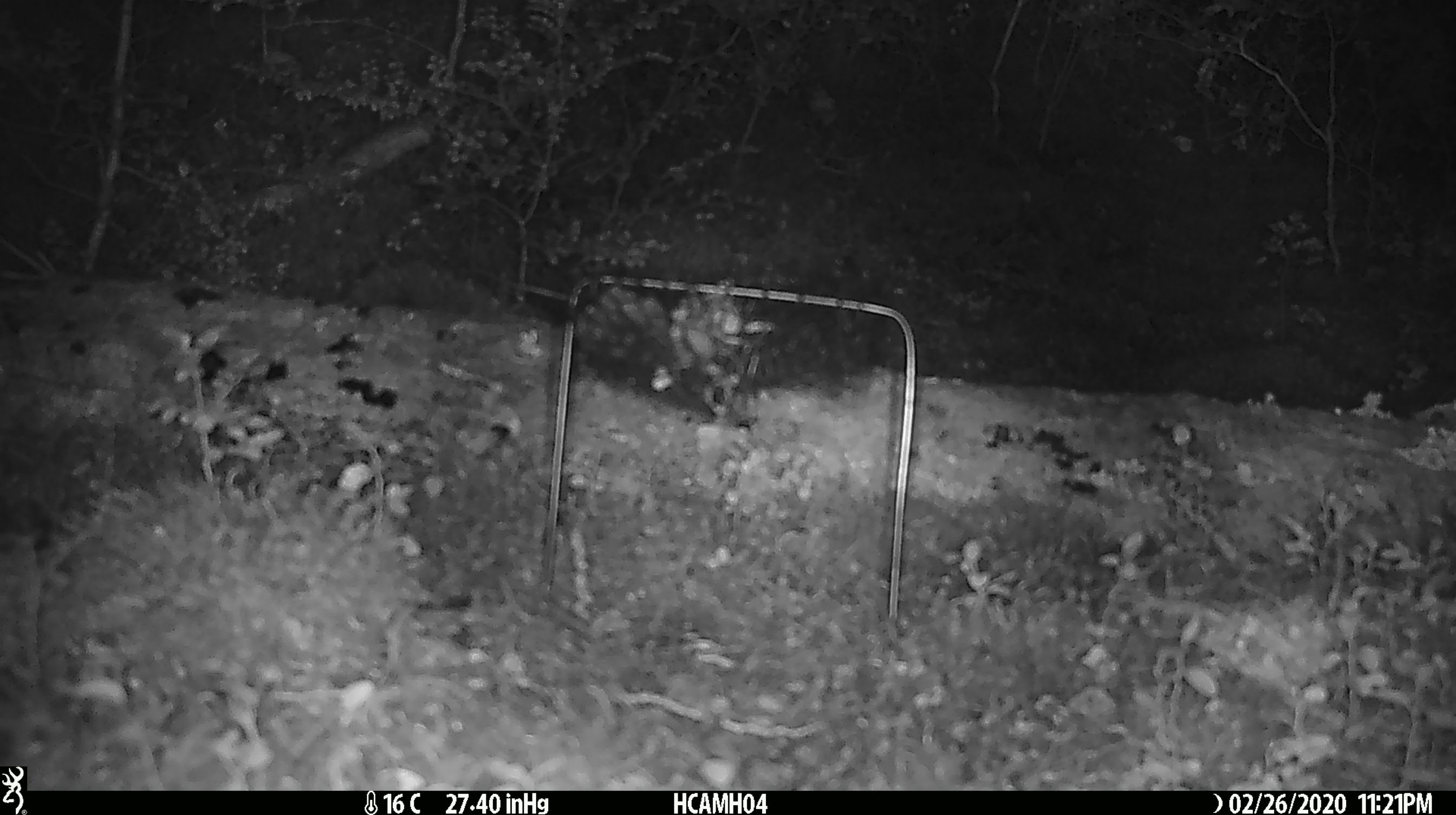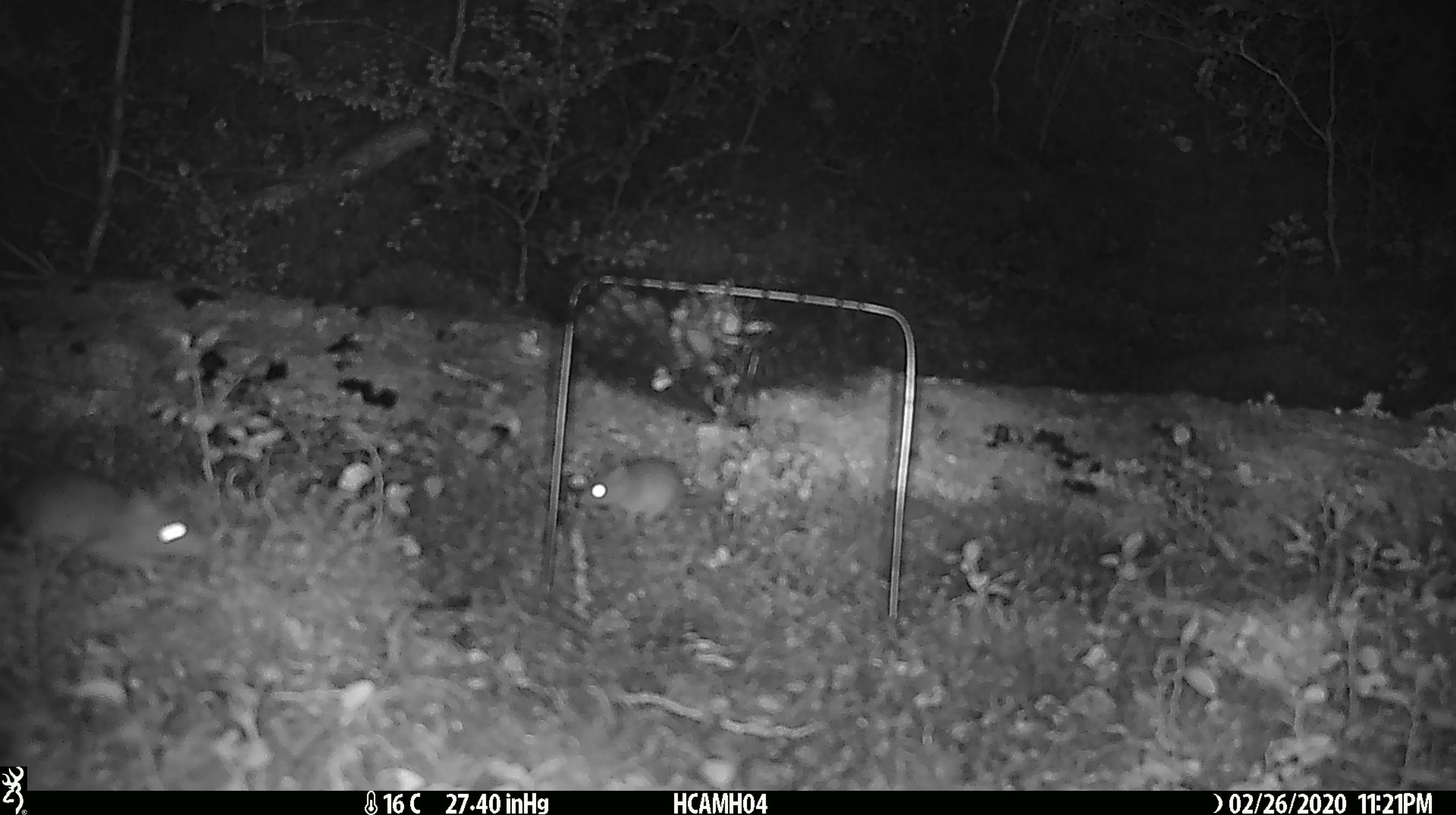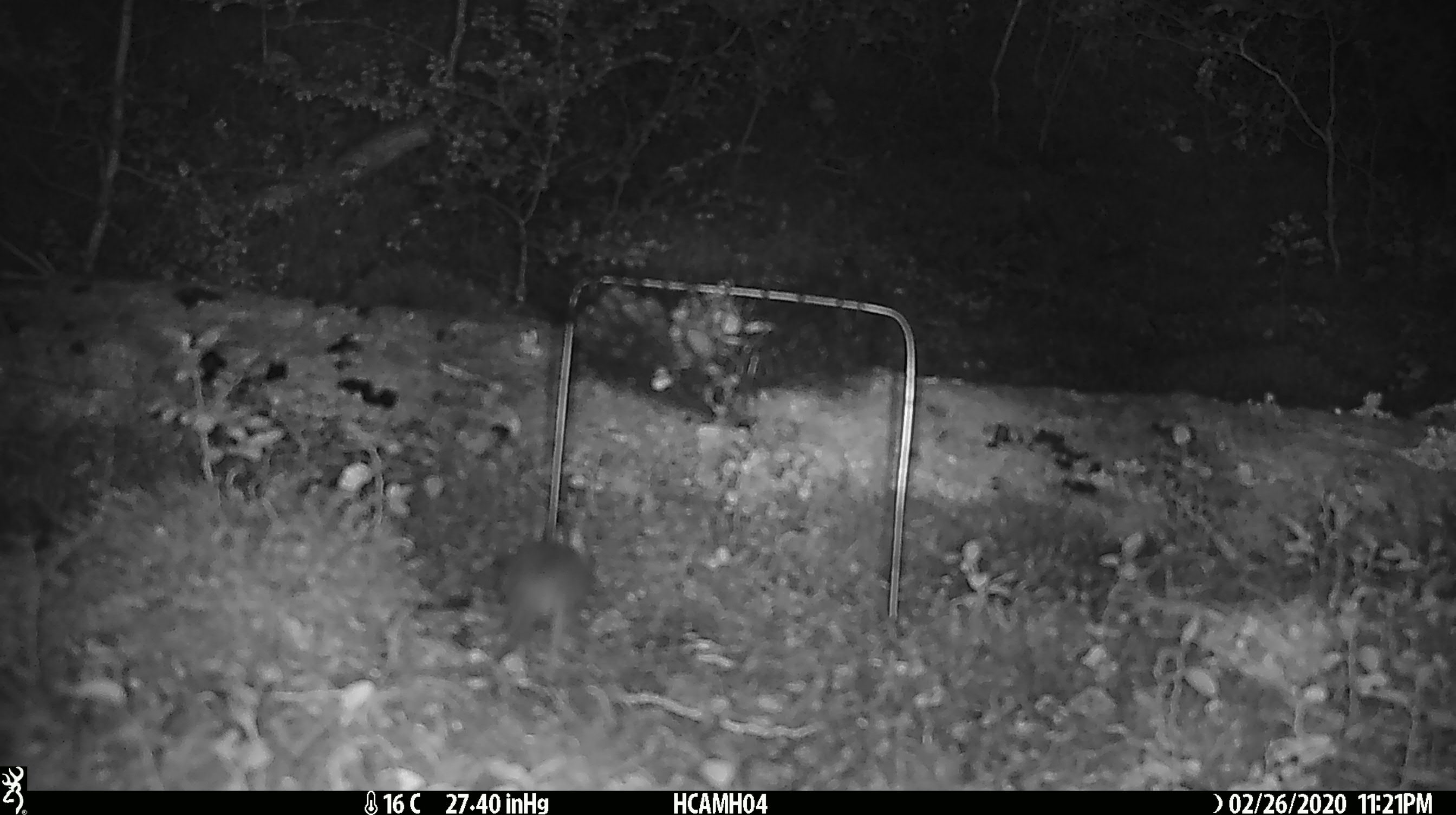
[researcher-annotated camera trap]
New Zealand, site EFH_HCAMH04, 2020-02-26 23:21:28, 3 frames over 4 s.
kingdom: Animalia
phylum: Chordata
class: Mammalia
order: Rodentia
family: Muridae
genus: Mus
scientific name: Mus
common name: mouse